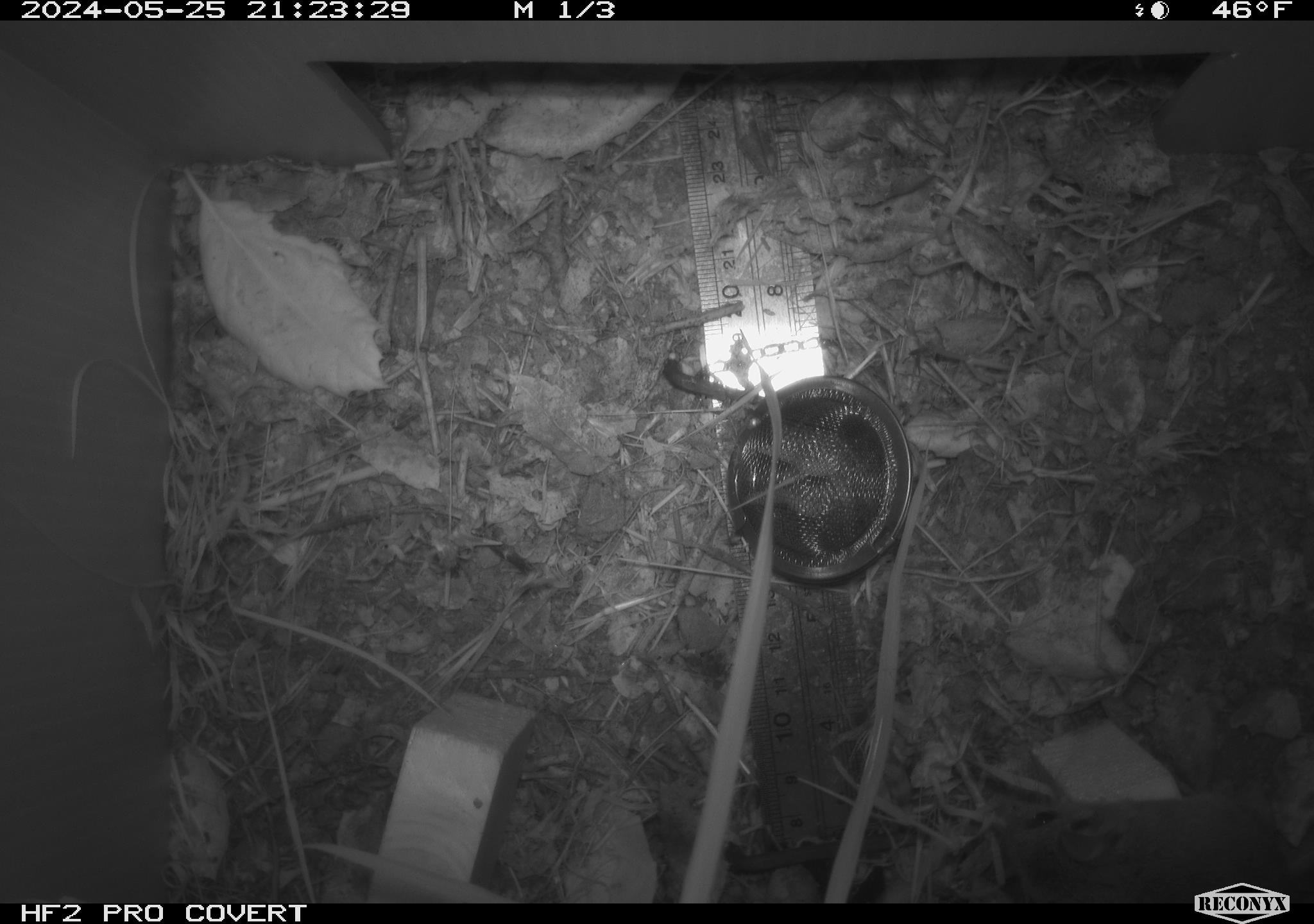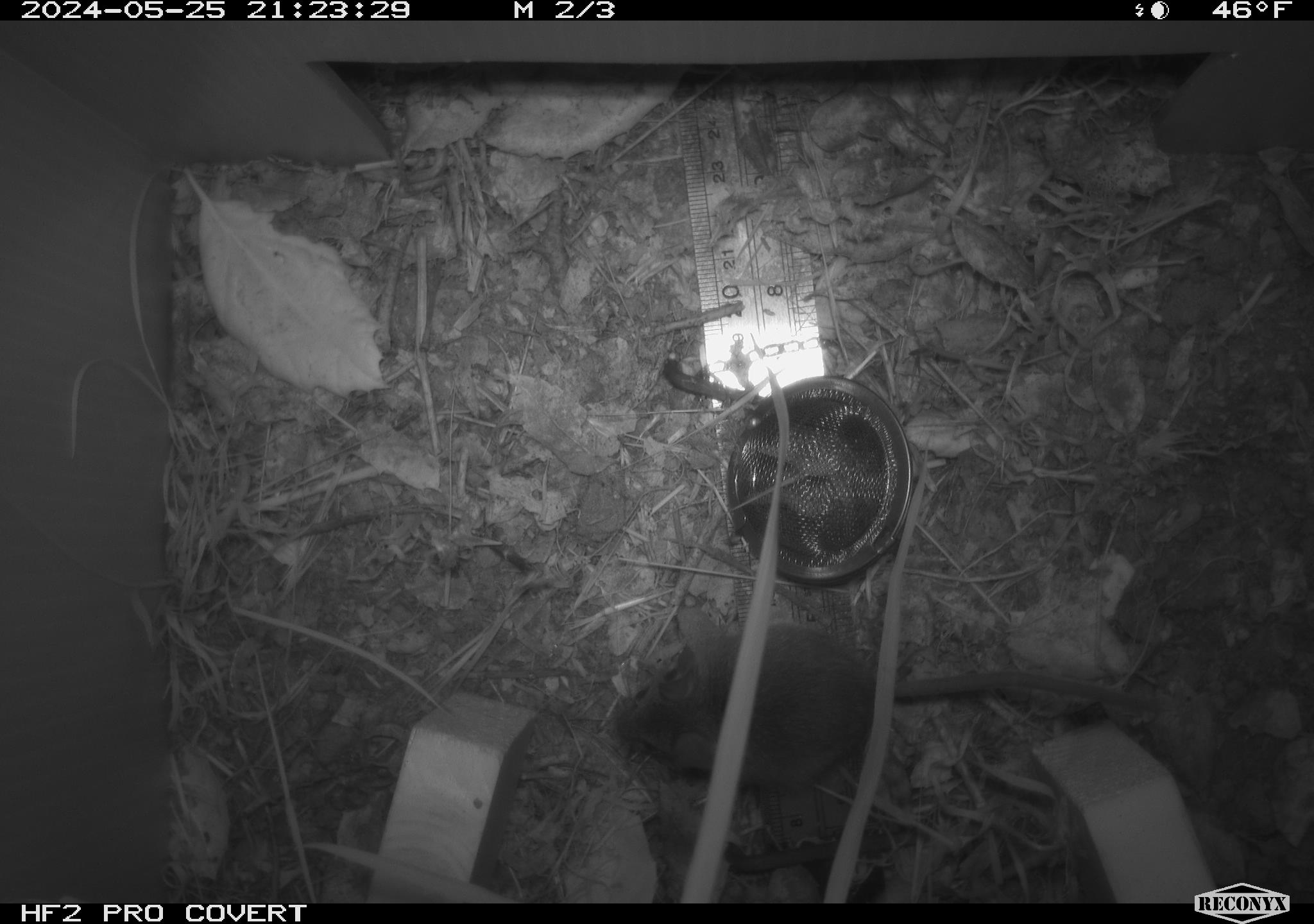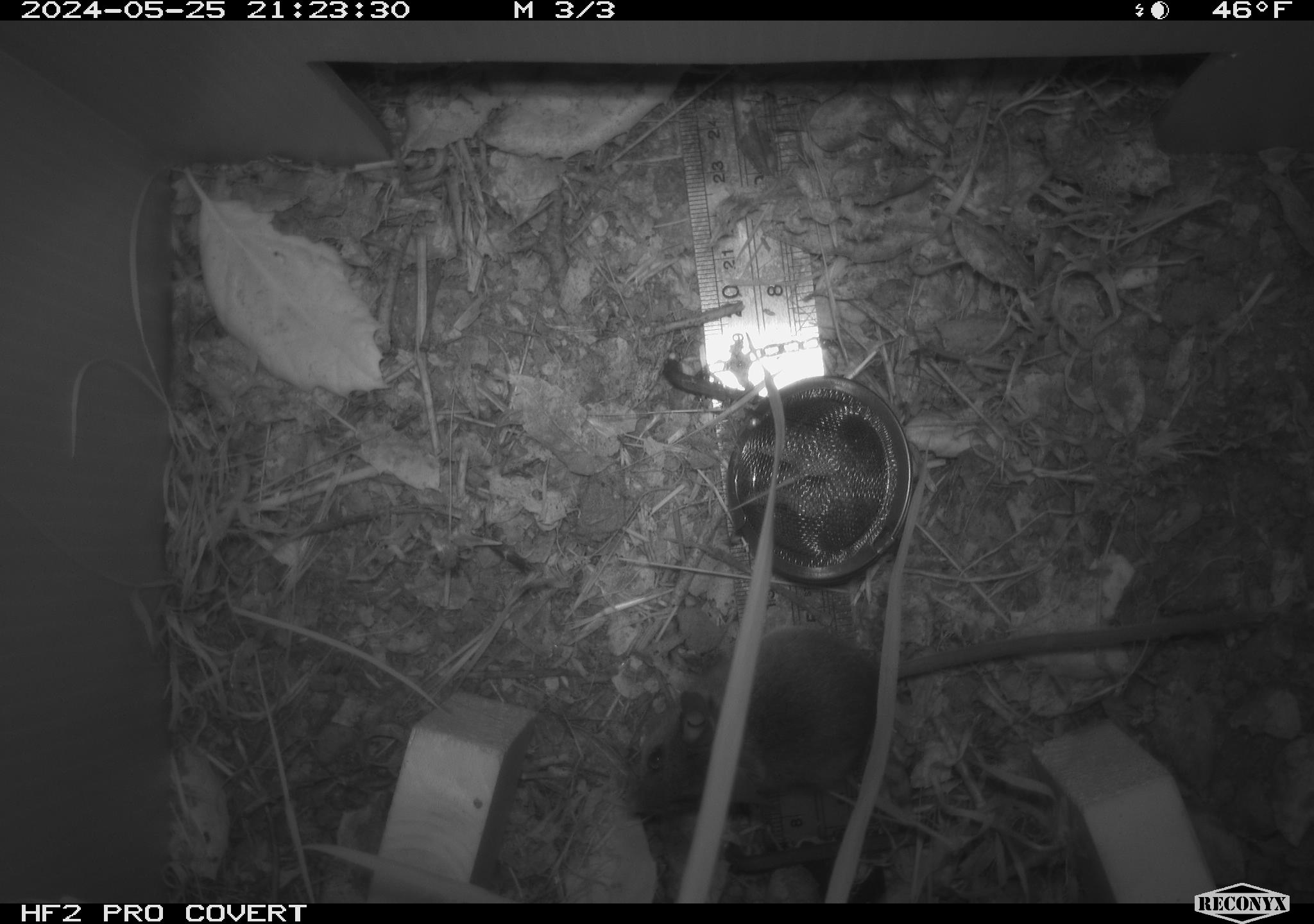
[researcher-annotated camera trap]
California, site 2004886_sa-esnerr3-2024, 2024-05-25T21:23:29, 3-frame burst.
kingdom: Animalia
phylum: Chordata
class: Mammalia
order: Rodentia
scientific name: Rodentia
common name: rodent